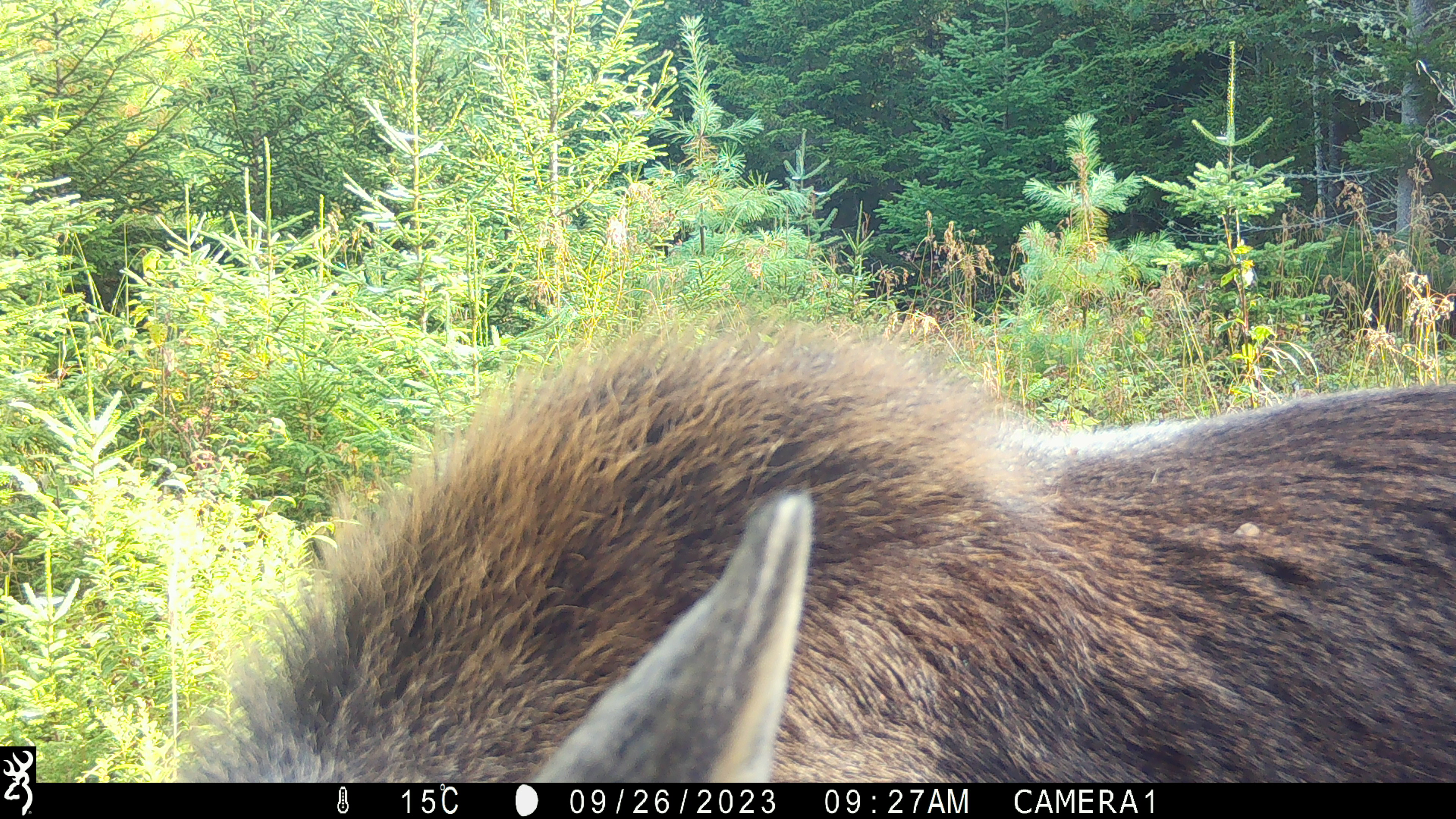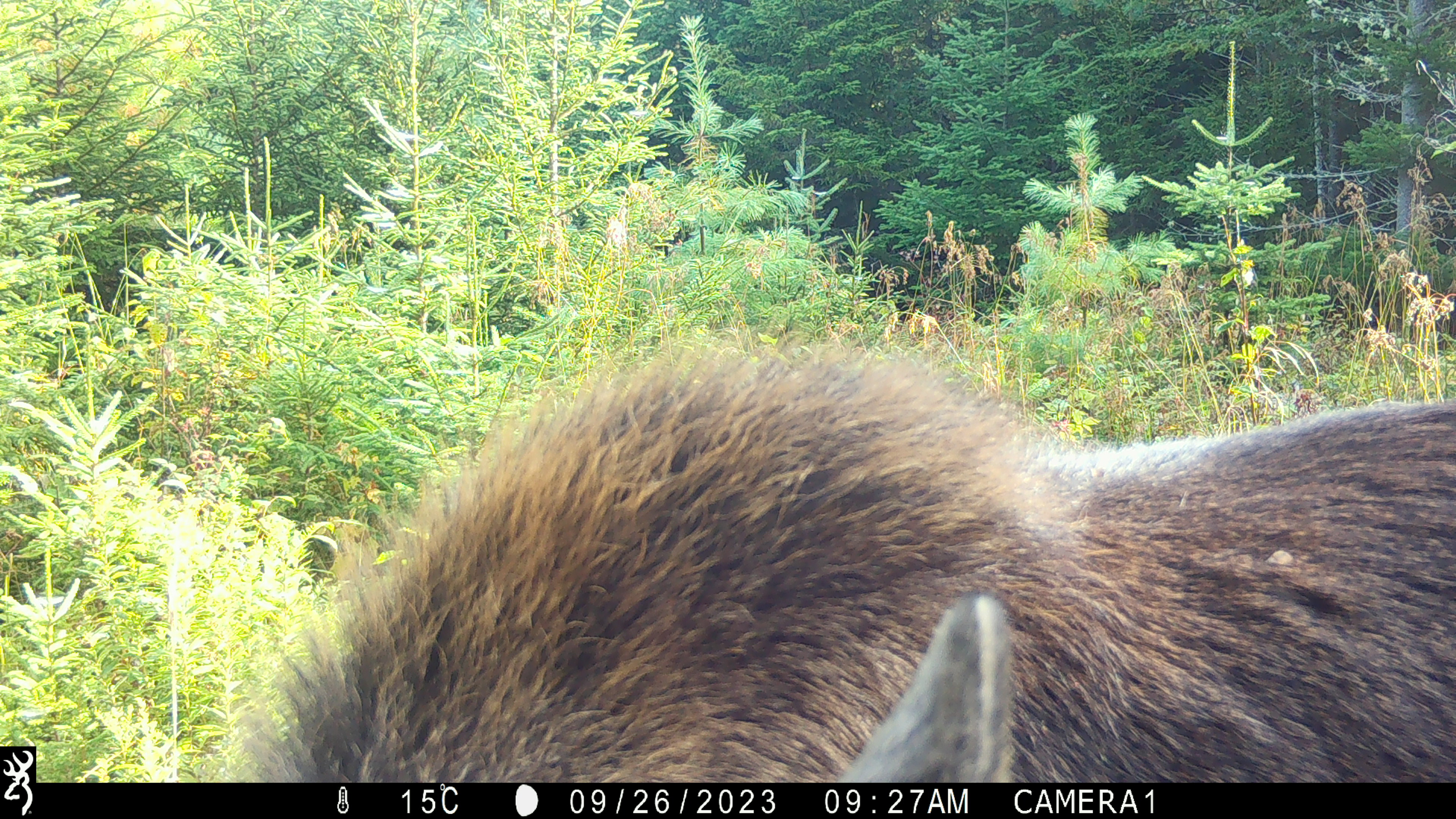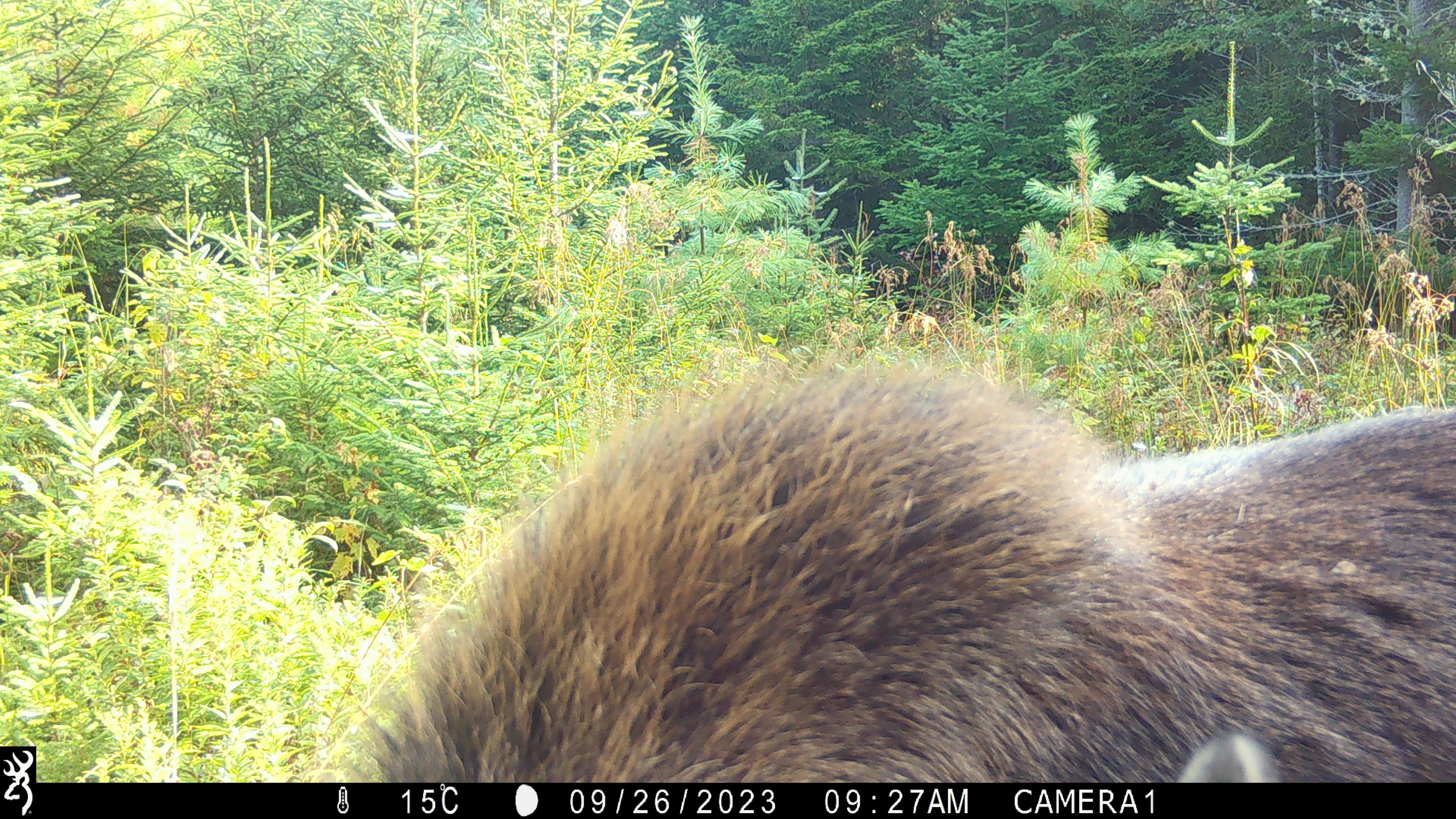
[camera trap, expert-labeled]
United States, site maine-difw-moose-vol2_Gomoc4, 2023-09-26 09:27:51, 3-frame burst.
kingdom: Animalia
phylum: Chordata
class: Mammalia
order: Artiodactyla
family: Cervidae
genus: Alces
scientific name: Alces alces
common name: moose